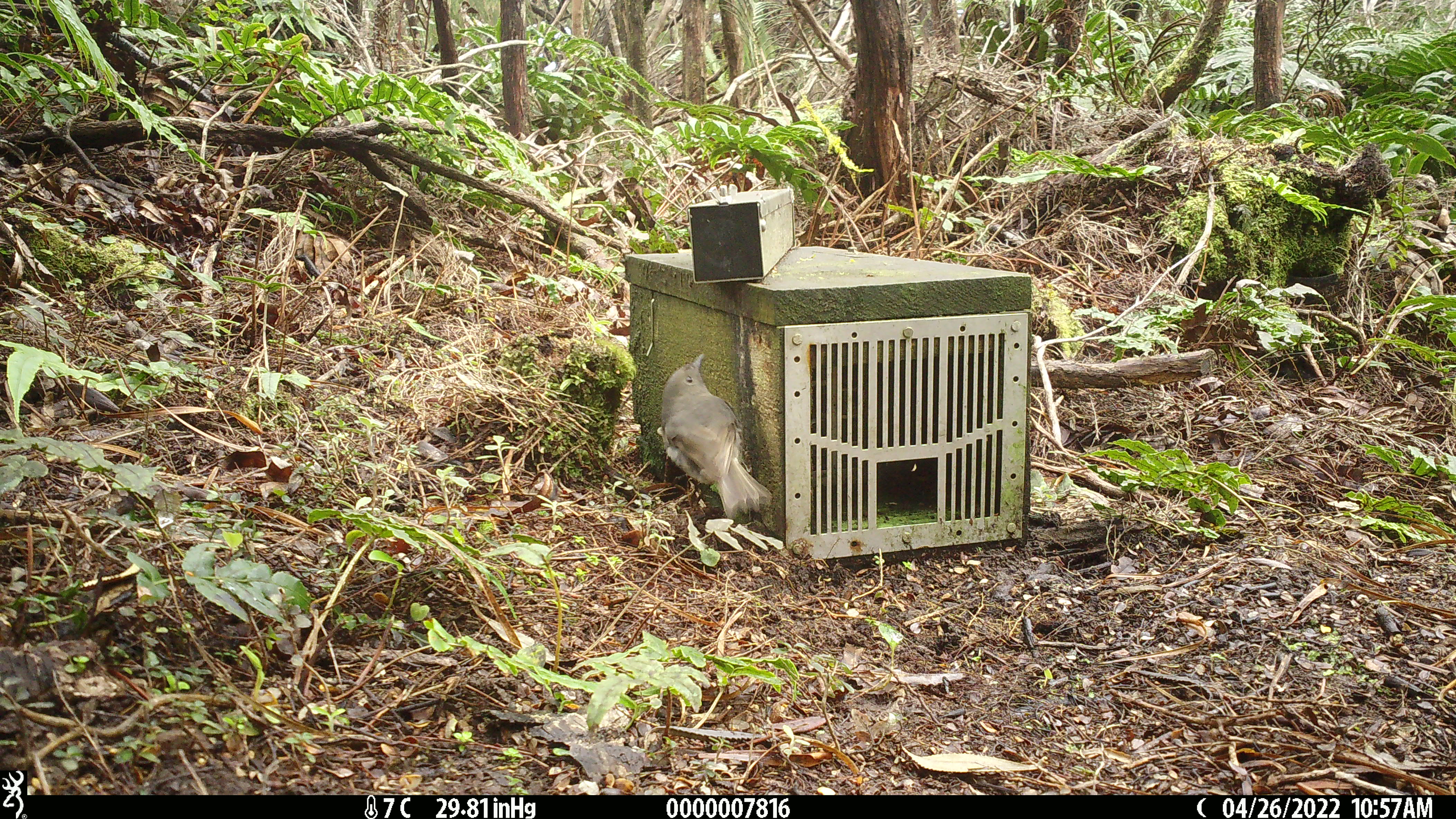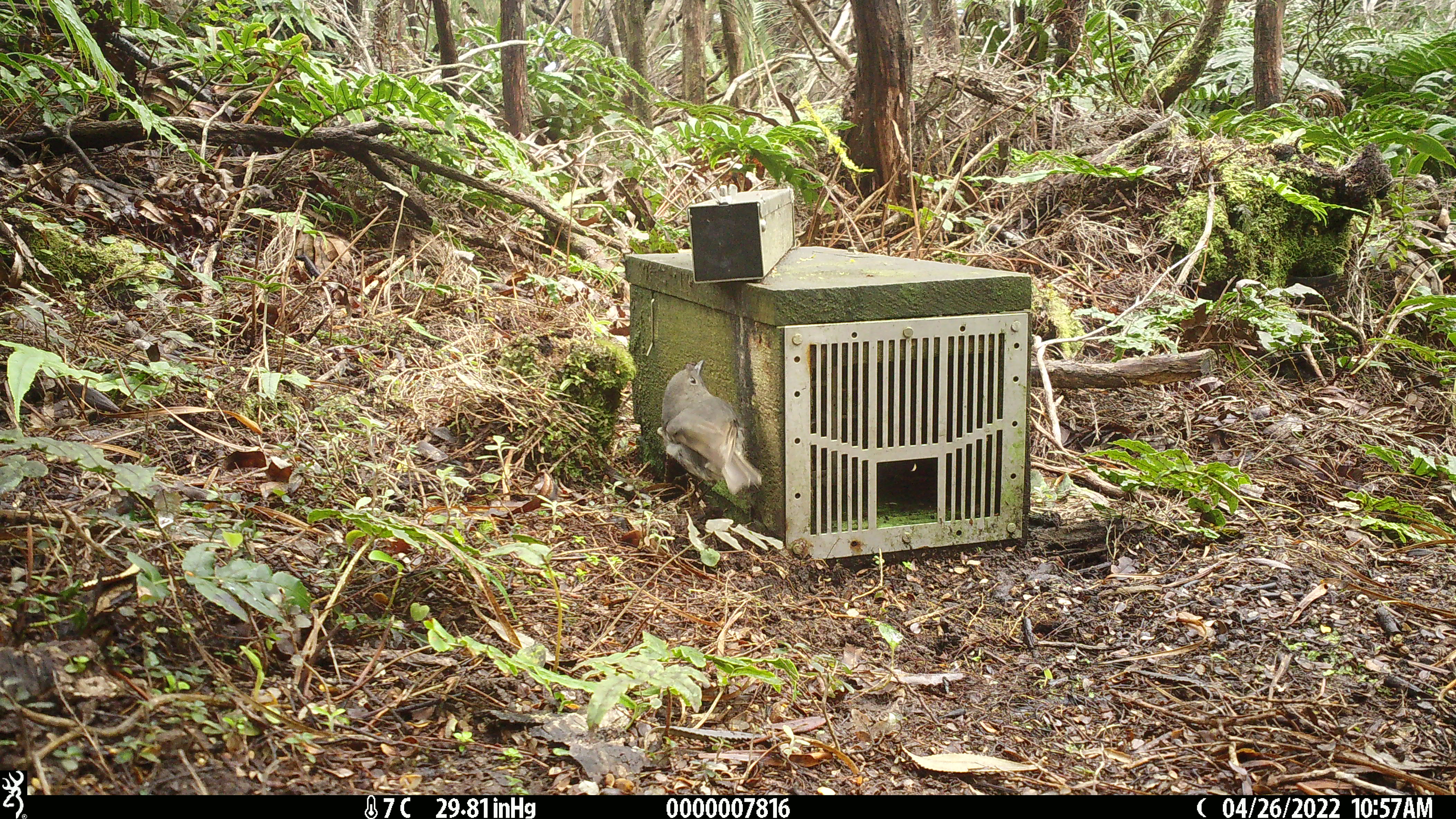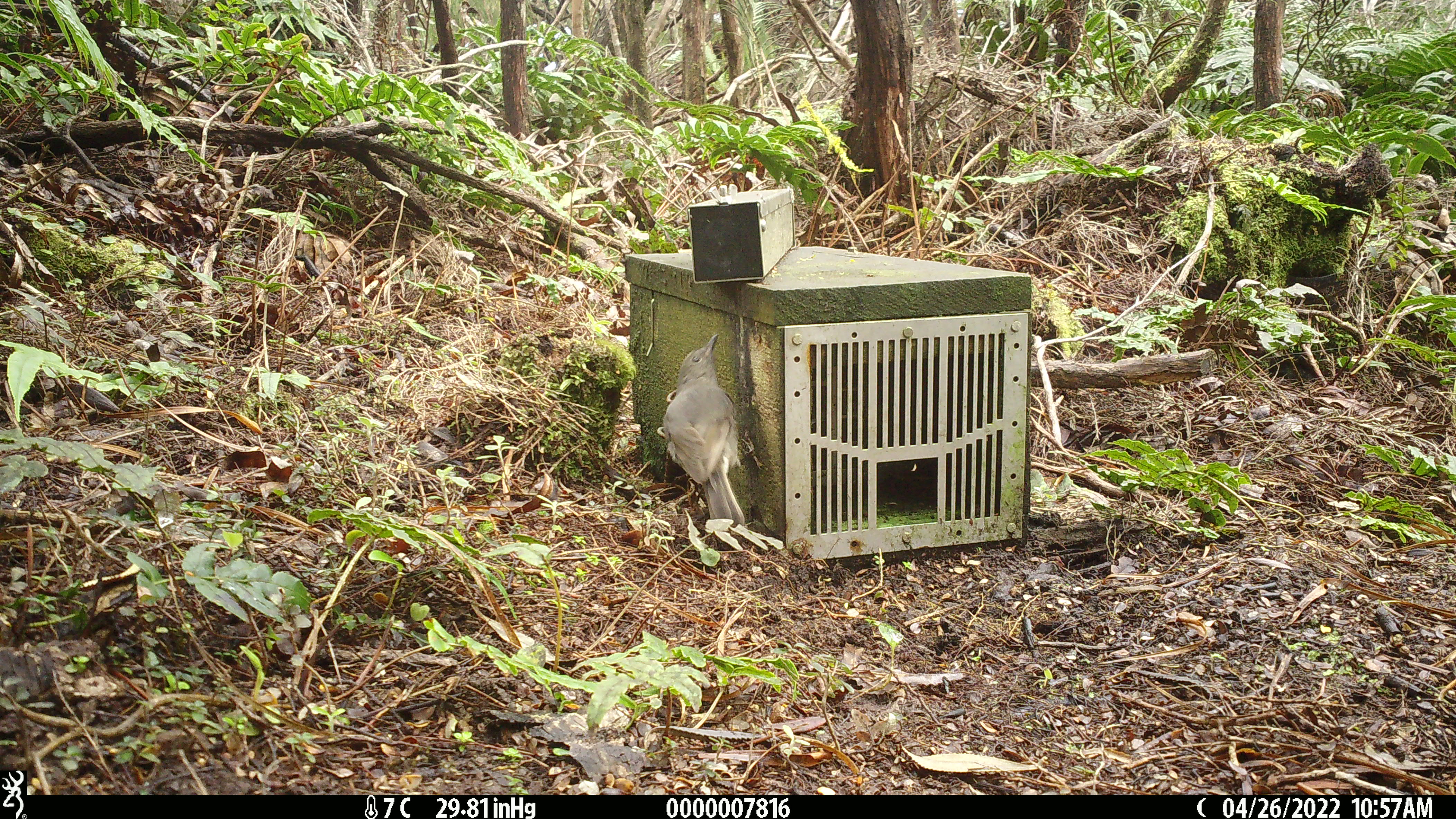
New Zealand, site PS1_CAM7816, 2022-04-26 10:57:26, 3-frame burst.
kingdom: Animalia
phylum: Chordata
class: Aves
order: Passeriformes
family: Petroicidae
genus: Petroica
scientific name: Petroica australis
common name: new zealand robin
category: robin